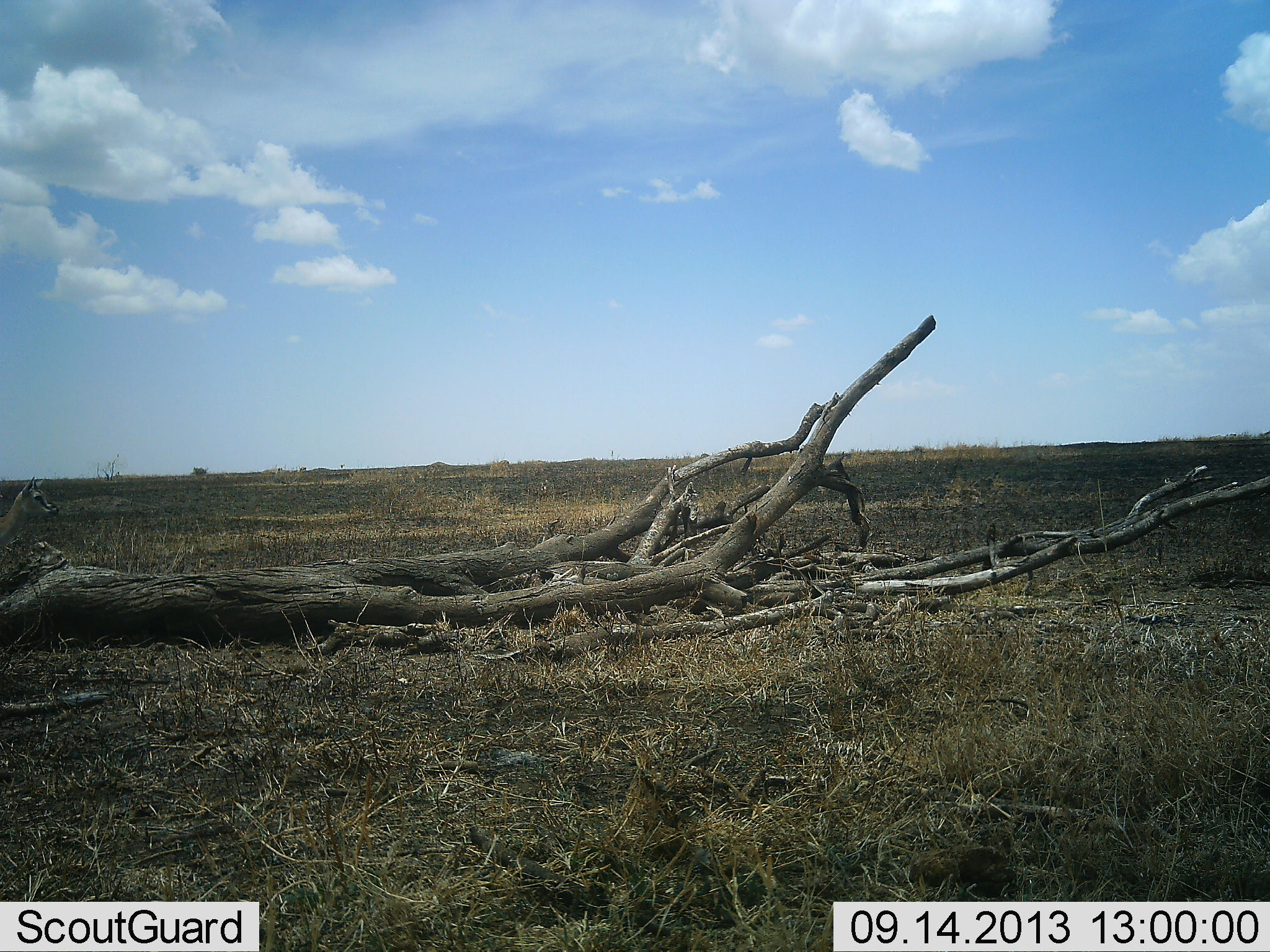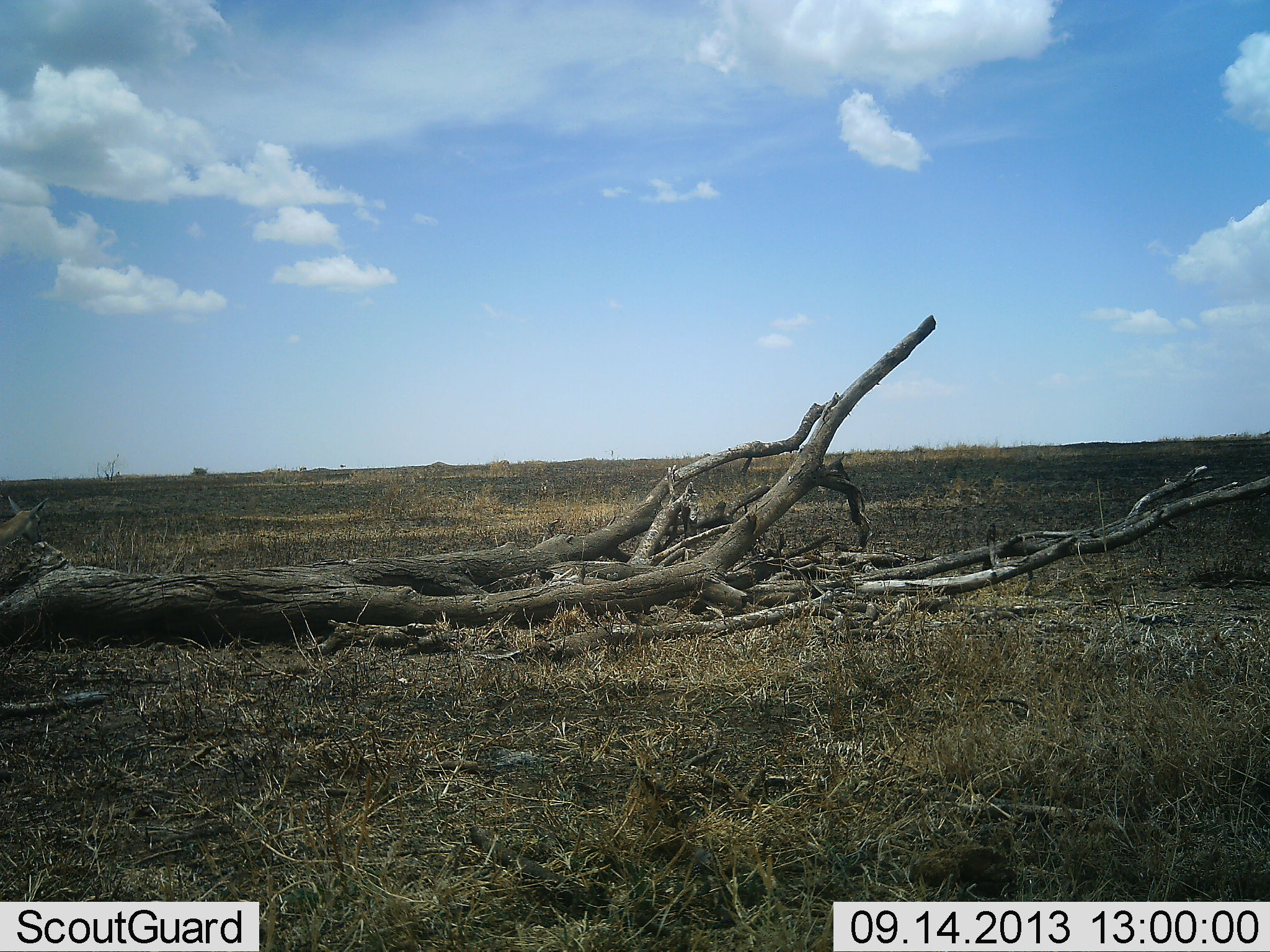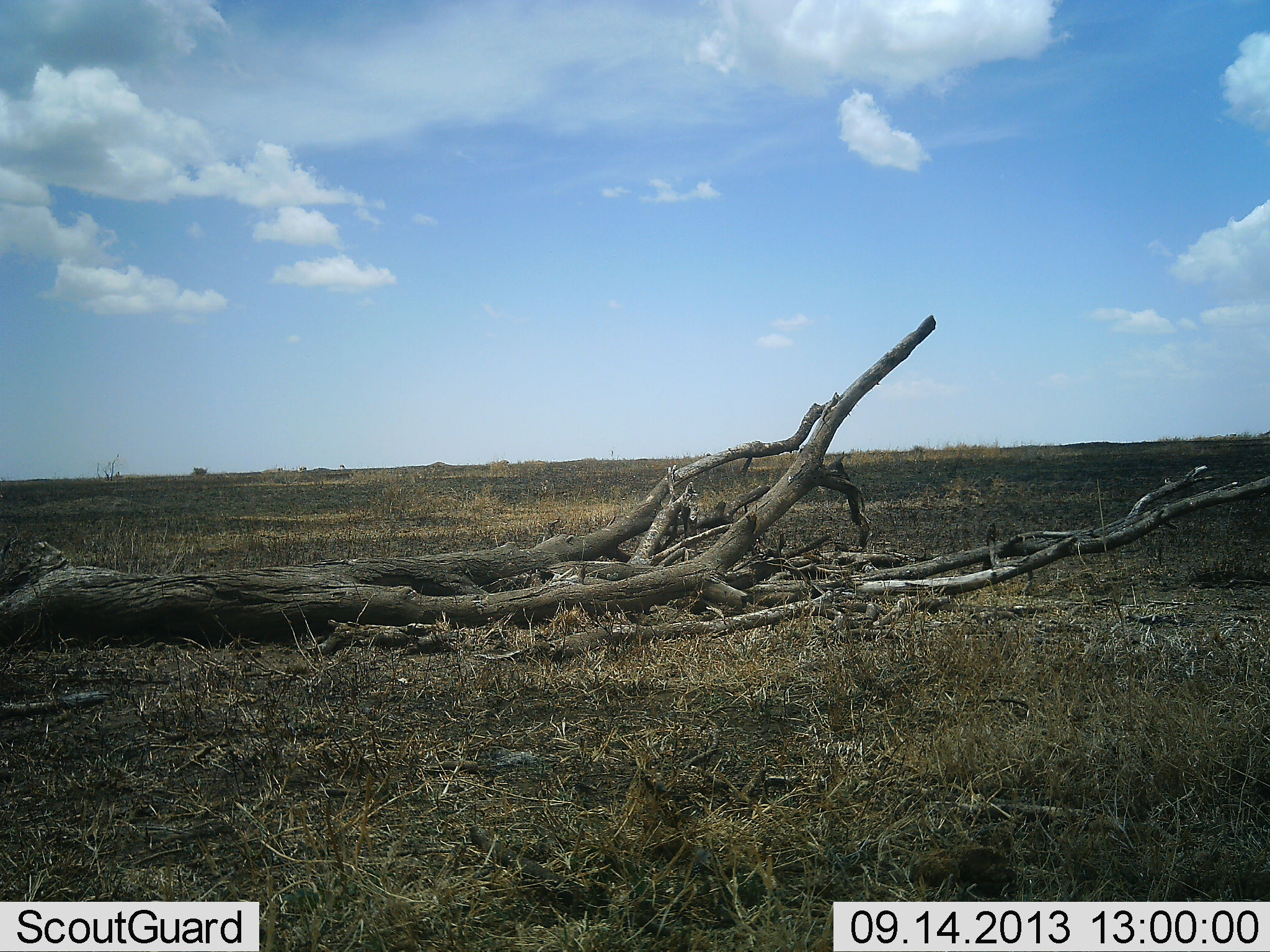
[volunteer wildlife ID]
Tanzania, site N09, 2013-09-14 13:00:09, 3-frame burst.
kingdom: Animalia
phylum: Chordata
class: Mammalia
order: Artiodactyla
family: Bovidae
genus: Eudorcas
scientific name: Eudorcas thomsonii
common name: thomson's gazelle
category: gazellethomsons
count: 1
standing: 78%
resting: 0%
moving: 22%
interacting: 0%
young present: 0%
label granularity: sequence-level